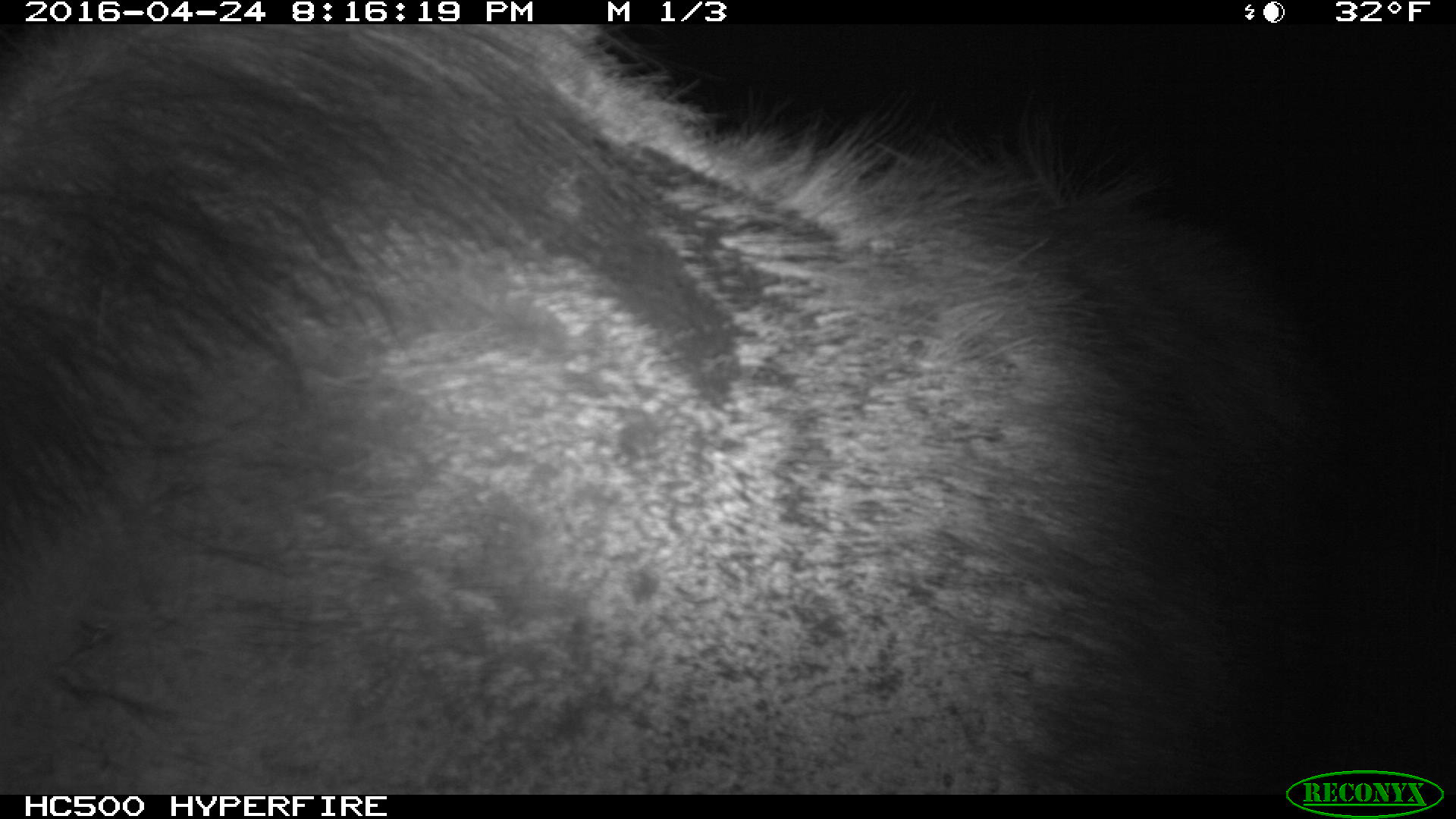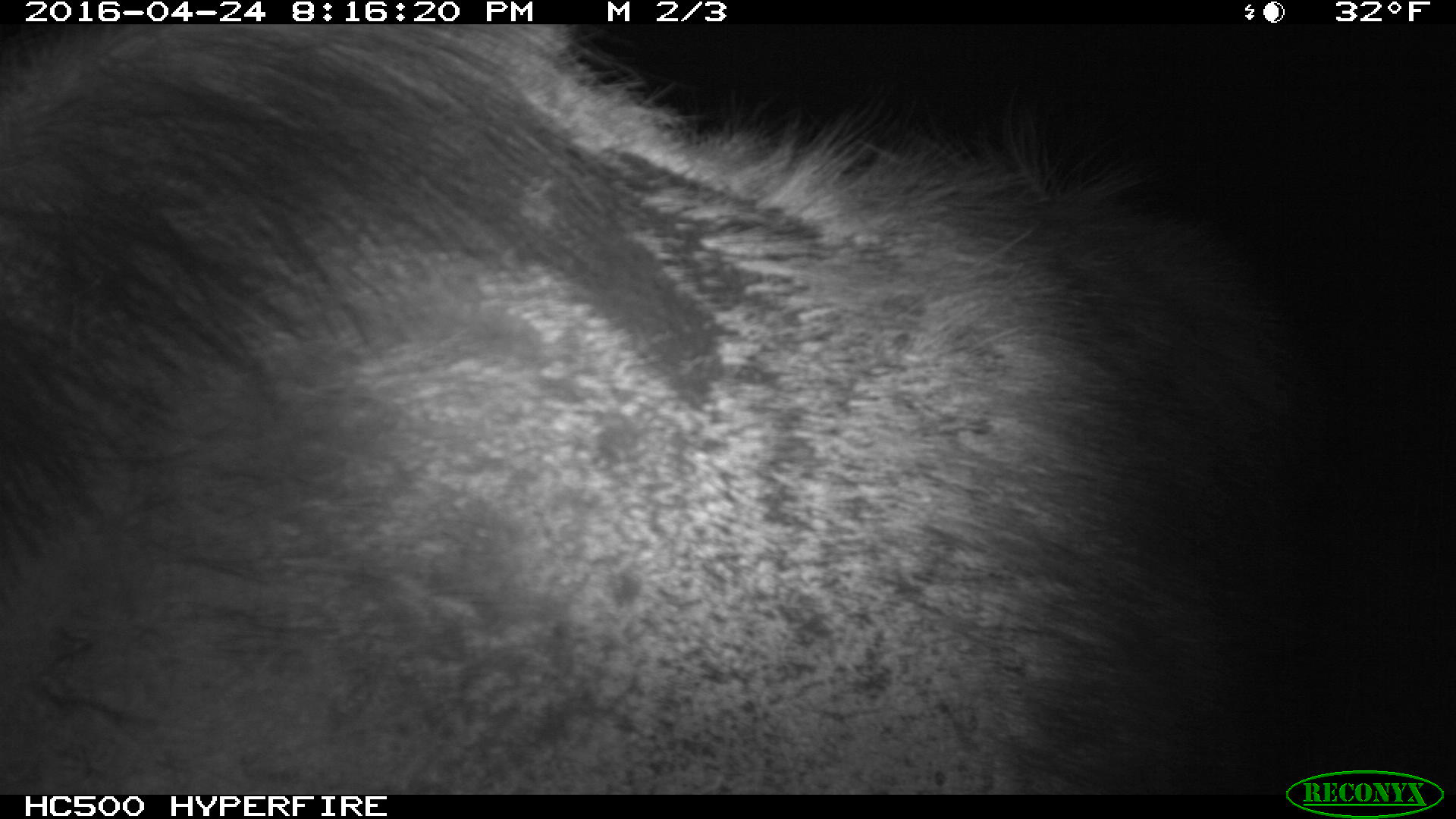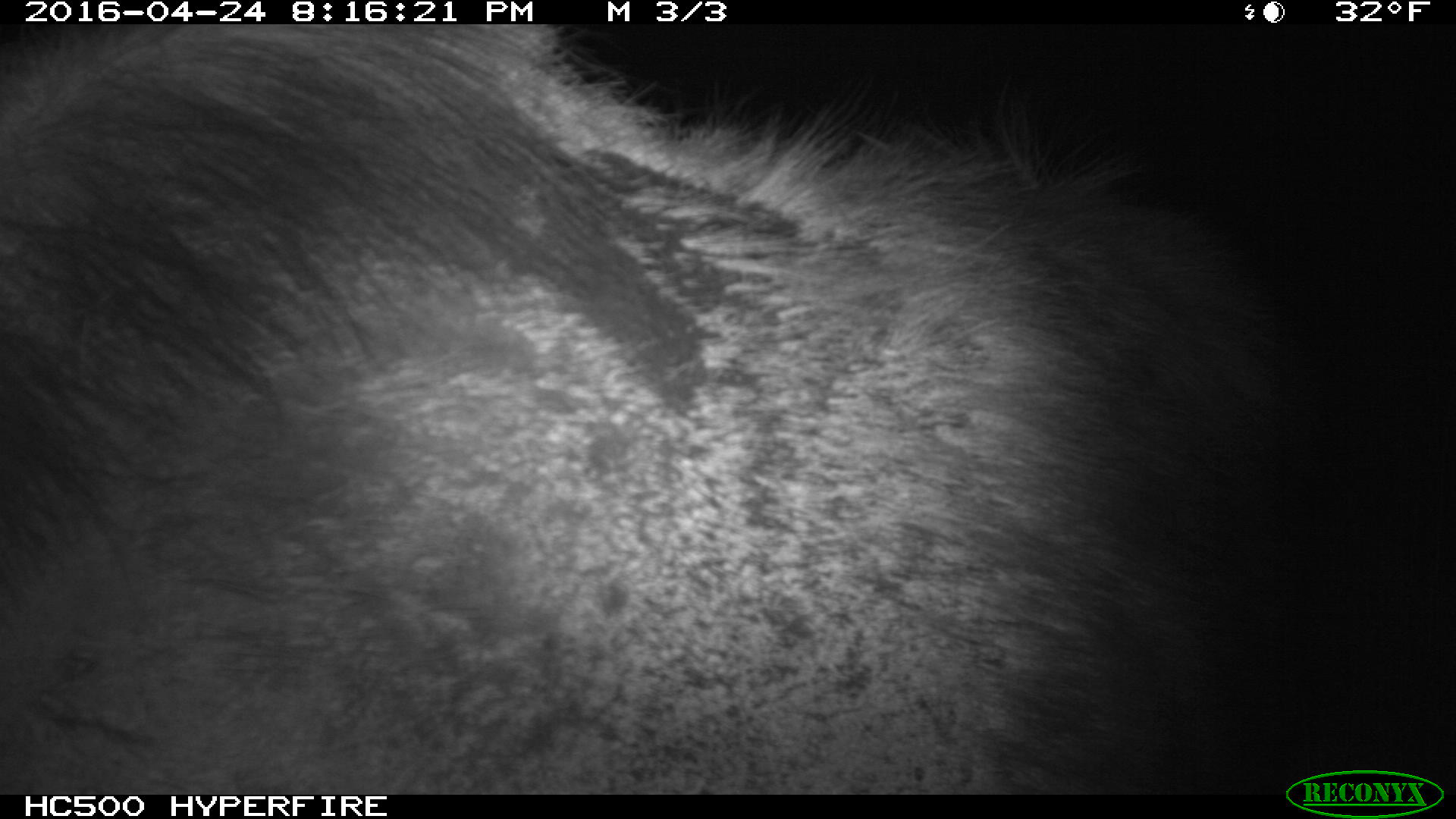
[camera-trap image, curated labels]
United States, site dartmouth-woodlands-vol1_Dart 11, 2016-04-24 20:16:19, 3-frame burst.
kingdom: Animalia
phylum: Chordata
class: Mammalia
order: Artiodactyla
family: Cervidae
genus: Alces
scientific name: Alces alces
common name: moose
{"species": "moose (Alces alces)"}